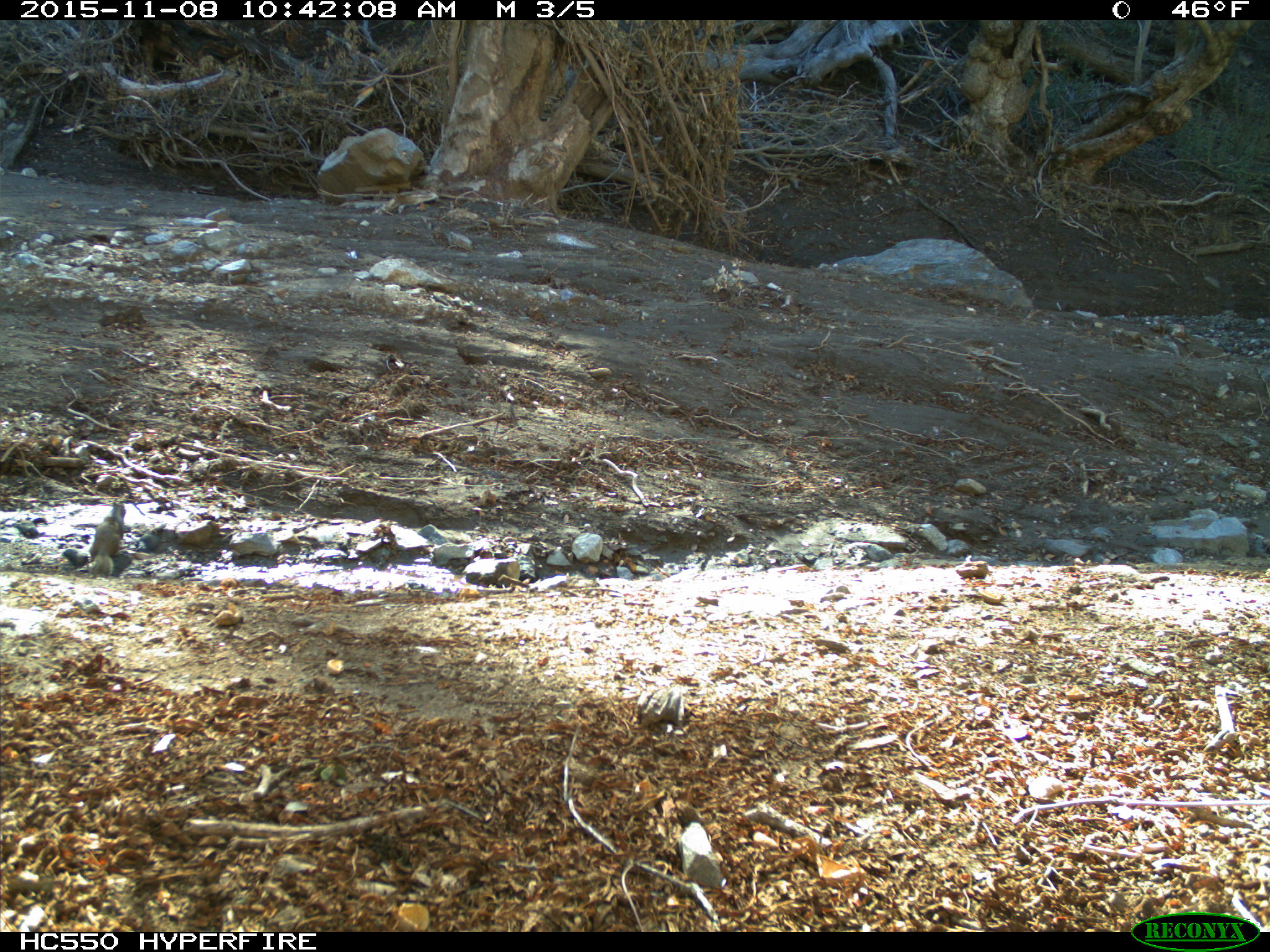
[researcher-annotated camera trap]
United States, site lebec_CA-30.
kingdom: Animalia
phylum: Chordata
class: Mammalia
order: Rodentia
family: Sciuridae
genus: Otospermophilus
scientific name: Otospermophilus beecheyi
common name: california ground squirrel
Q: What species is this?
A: Otospermophilus beecheyi (california ground squirrel).